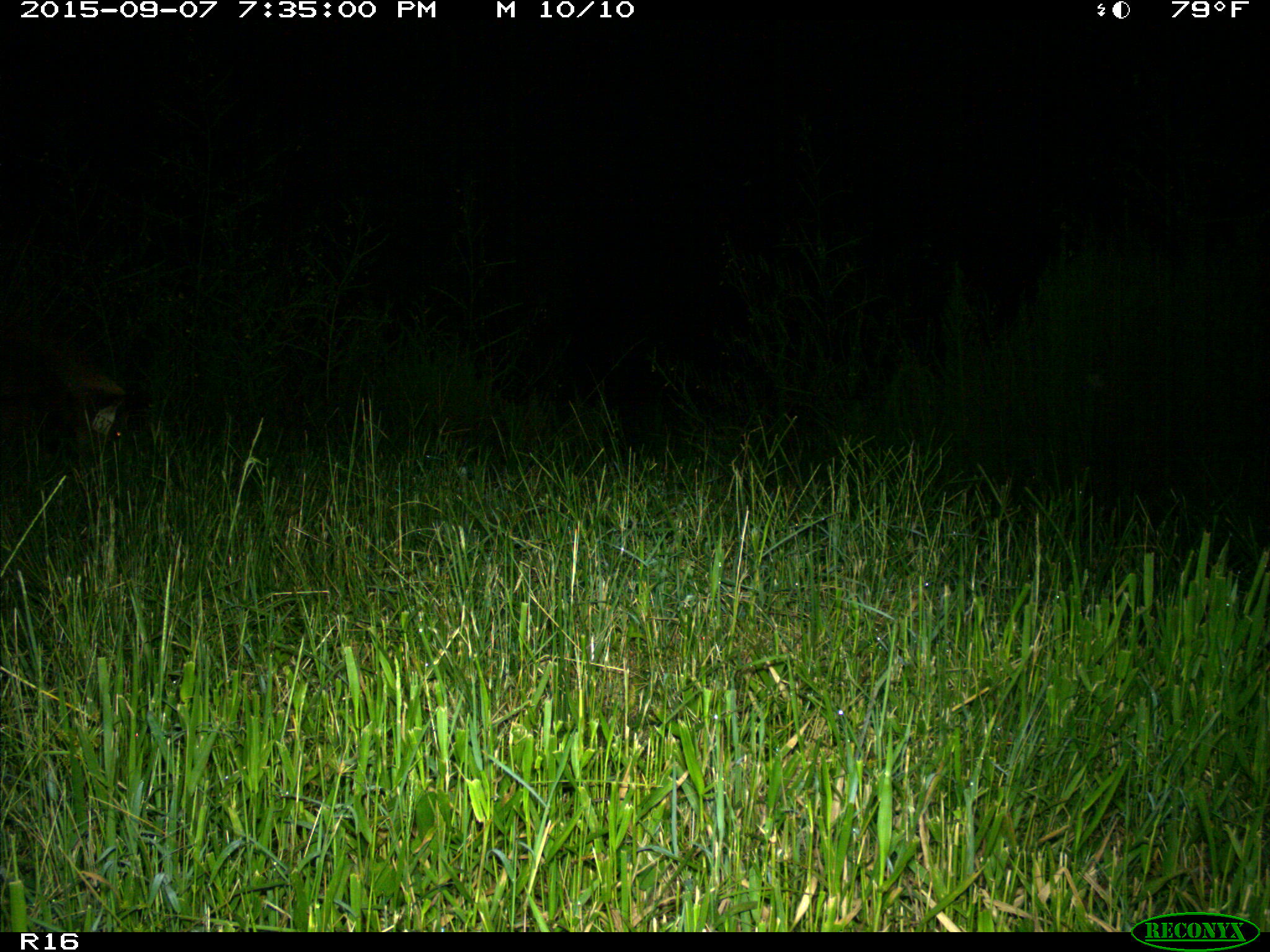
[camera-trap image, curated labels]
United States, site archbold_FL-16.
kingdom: Animalia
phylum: Chordata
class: Mammalia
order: Artiodactyla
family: Suidae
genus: Sus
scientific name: Sus scrofa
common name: wild boar